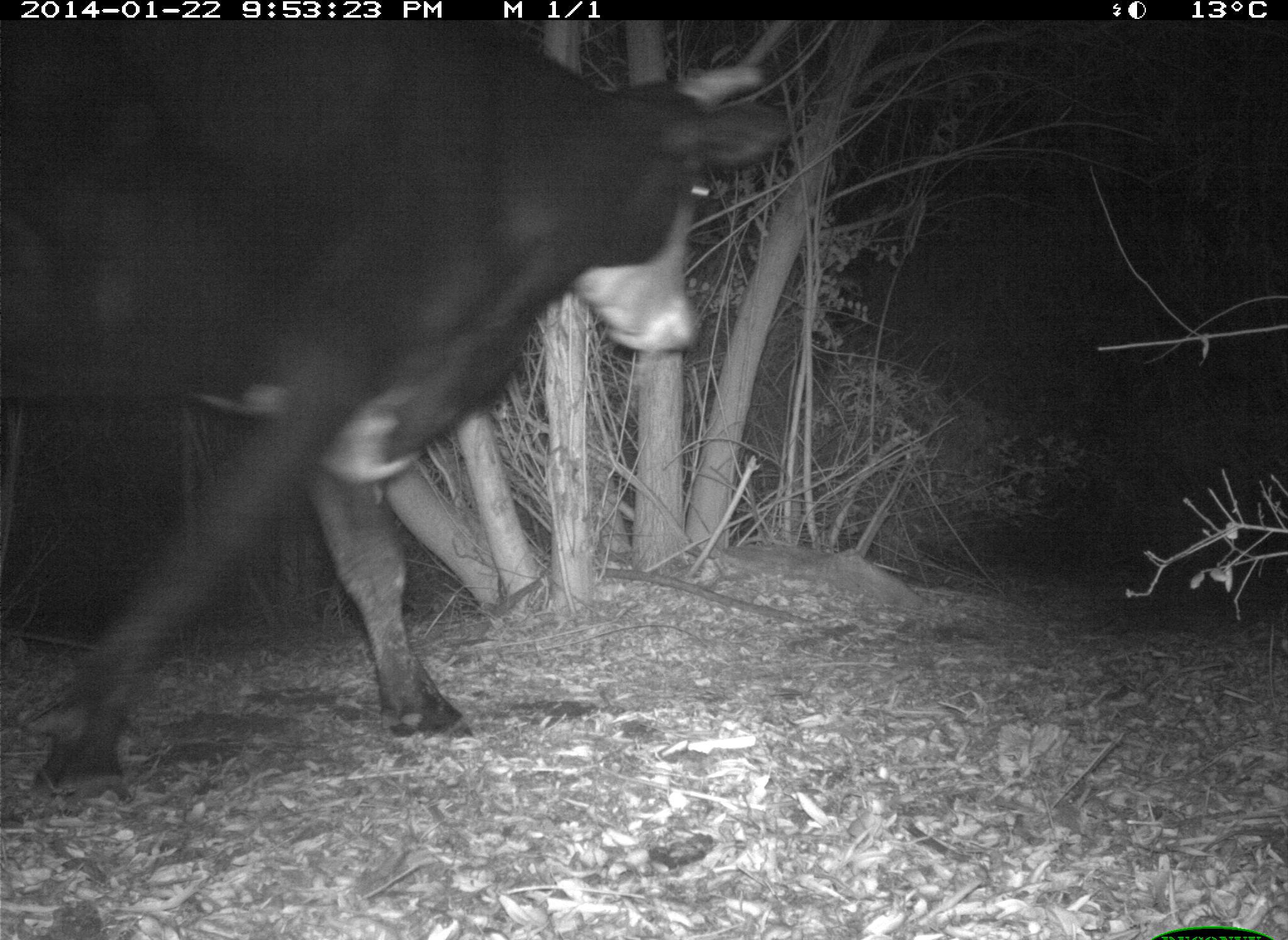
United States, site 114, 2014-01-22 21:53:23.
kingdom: Animalia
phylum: Chordata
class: Mammalia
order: Artiodactyla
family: Bovidae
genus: Bos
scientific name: Bos taurus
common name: cow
Cow (Bos taurus).